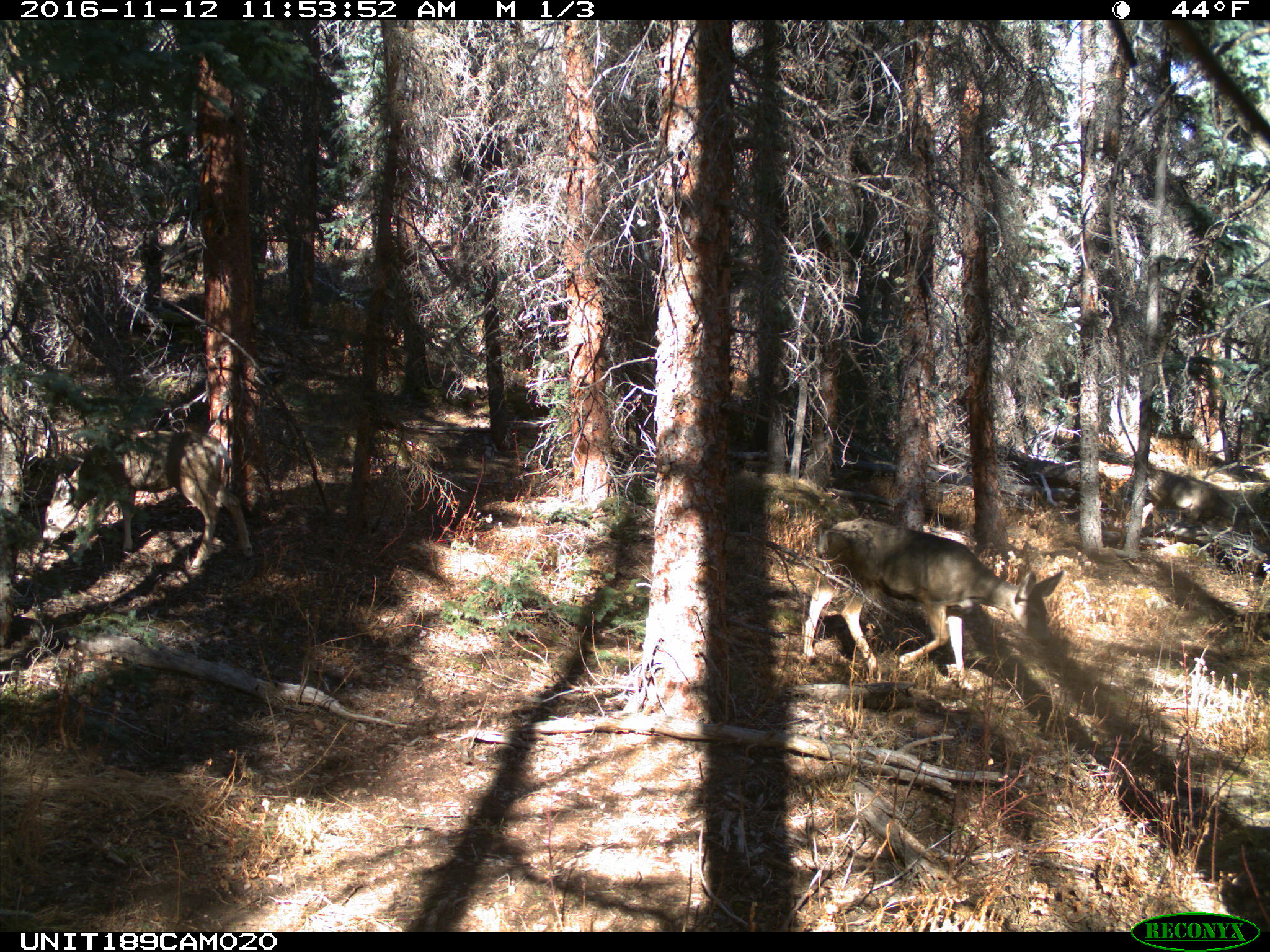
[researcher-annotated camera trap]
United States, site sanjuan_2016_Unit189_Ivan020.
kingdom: Animalia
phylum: Chordata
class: Mammalia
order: Artiodactyla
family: Cervidae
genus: Odocoileus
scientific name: Odocoileus hemionus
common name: mule deer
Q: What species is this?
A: Odocoileus hemionus (mule deer).